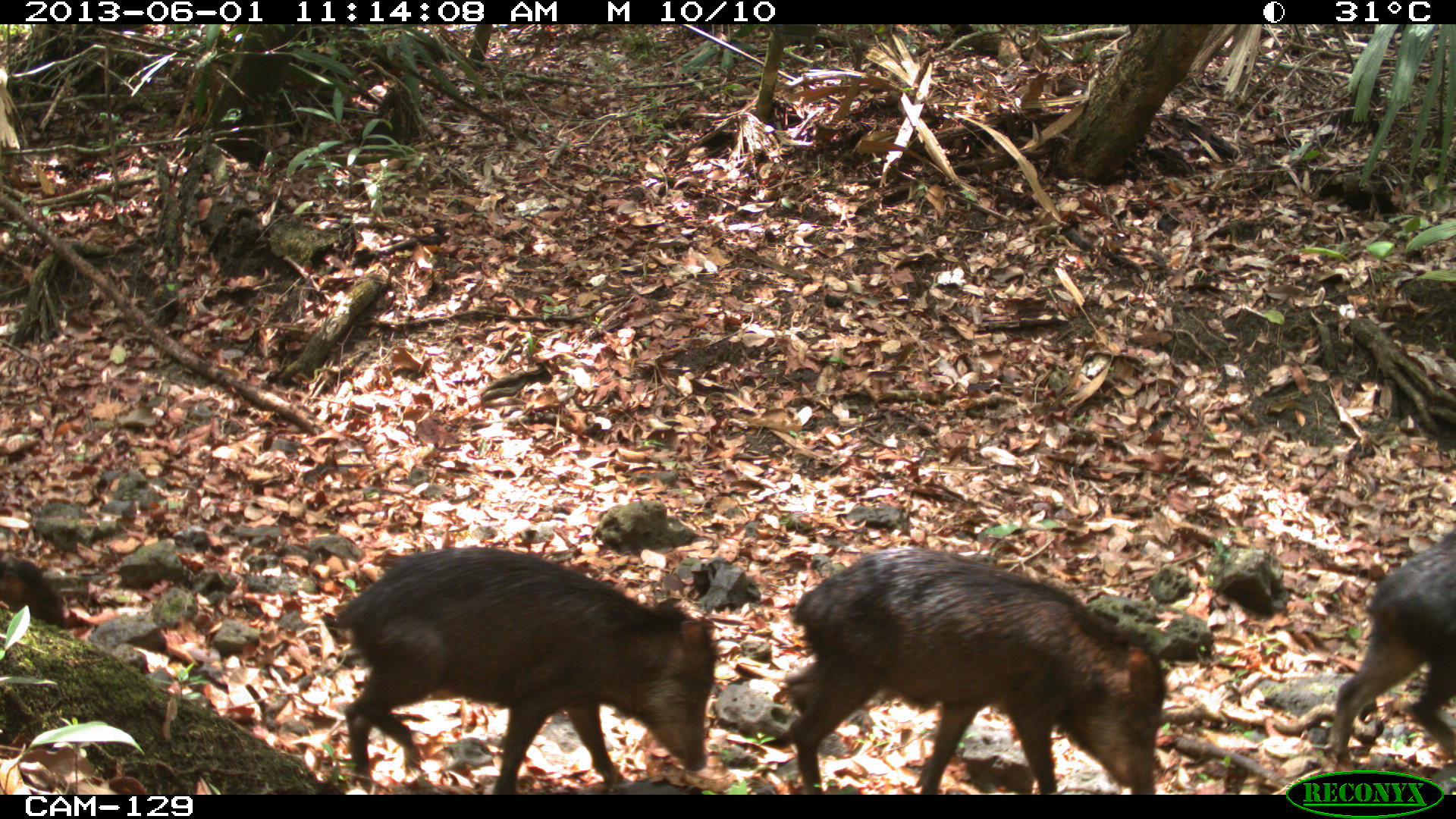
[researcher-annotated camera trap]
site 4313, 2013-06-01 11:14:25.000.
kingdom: Animalia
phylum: Chordata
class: Mammalia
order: Artiodactyla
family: Tayassuidae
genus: Tayassu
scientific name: Tayassu pecari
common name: white-lipped peccary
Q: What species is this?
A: Tayassu pecari (white-lipped peccary).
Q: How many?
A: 9.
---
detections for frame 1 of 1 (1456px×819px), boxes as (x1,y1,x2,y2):
tayassu pecari: (781,547,1166,795); (334,546,718,794); (1323,524,1454,794)